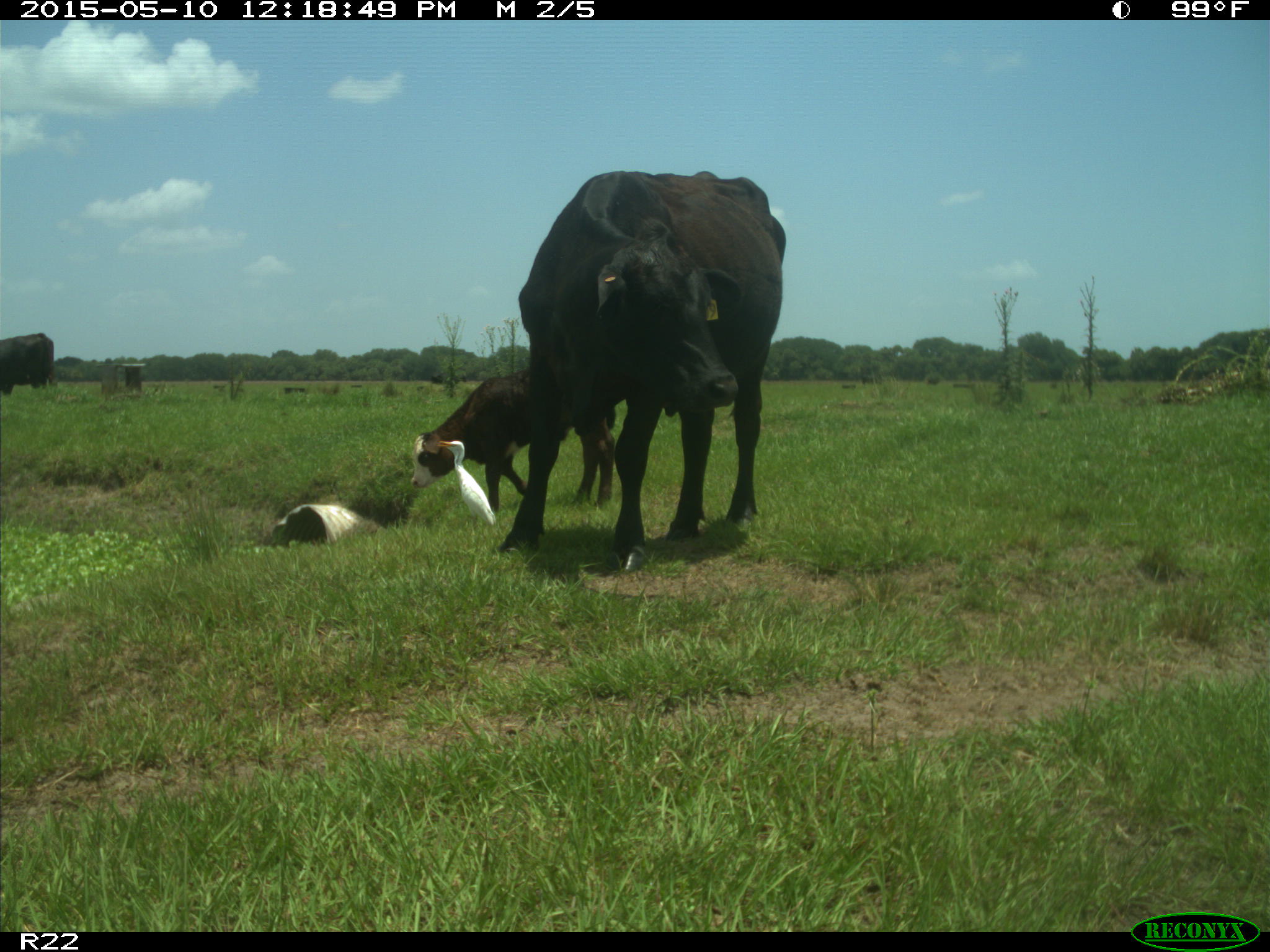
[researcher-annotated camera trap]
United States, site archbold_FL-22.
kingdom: Animalia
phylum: Chordata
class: Mammalia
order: Artiodactyla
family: Bovidae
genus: Bos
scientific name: Bos taurus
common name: domestic cow